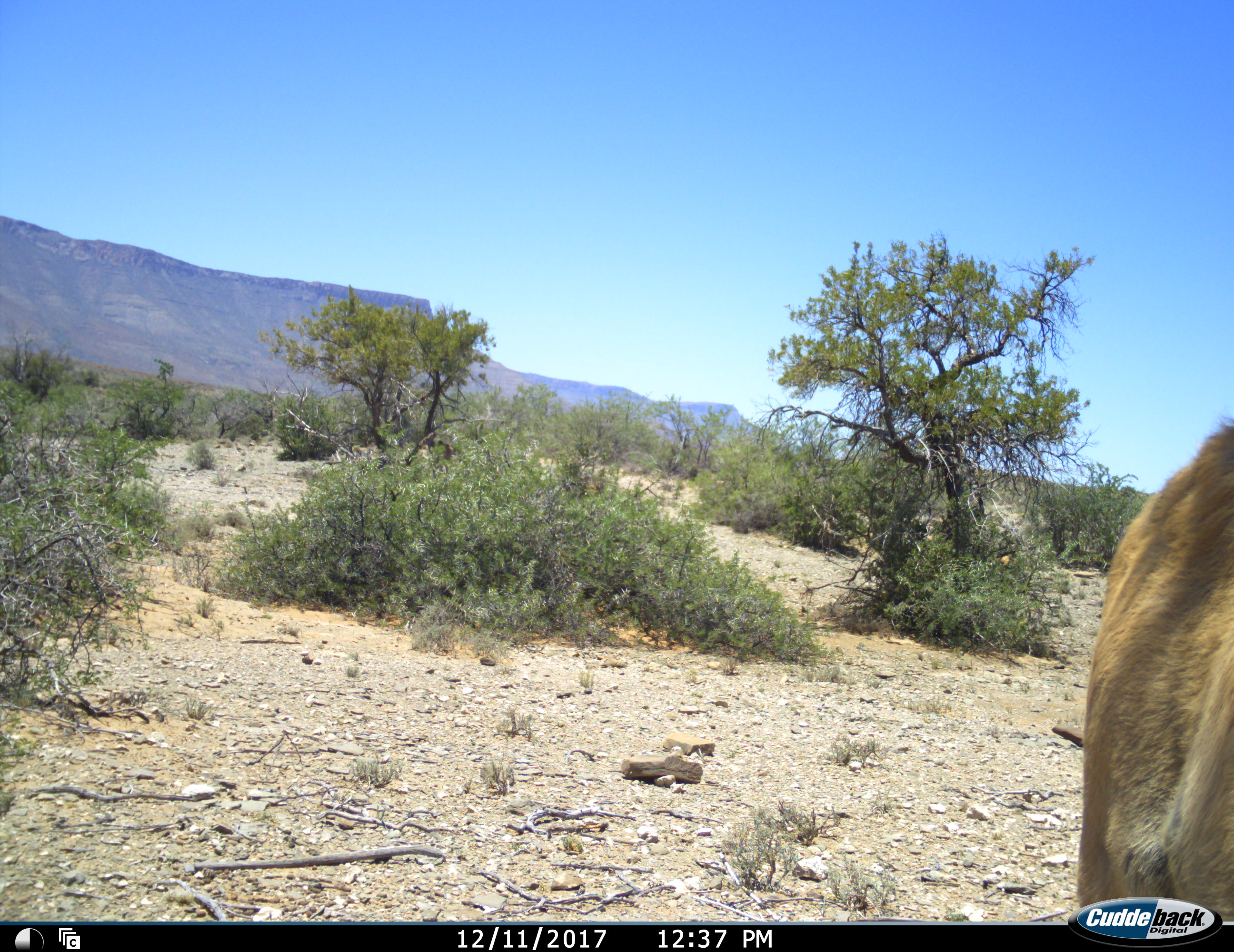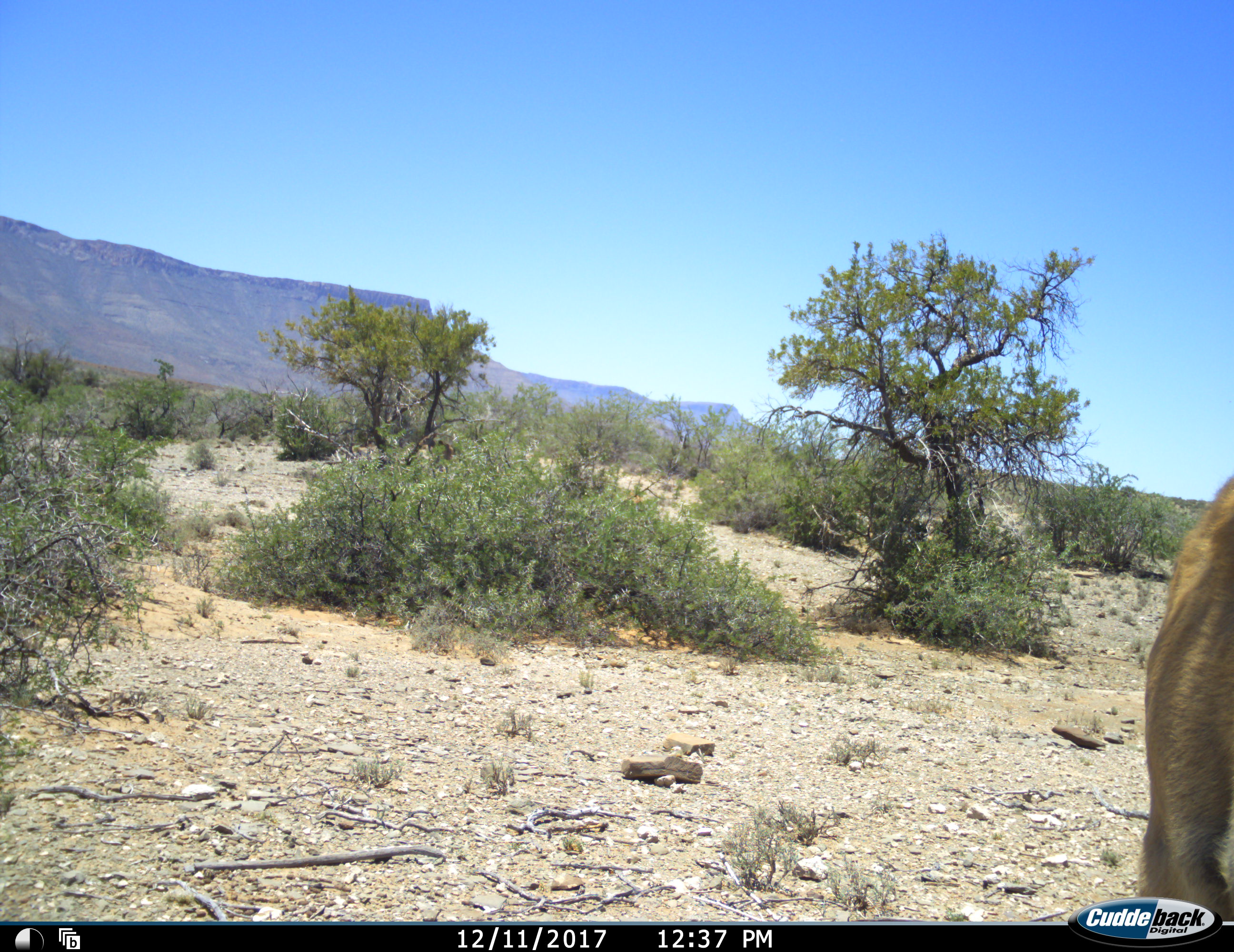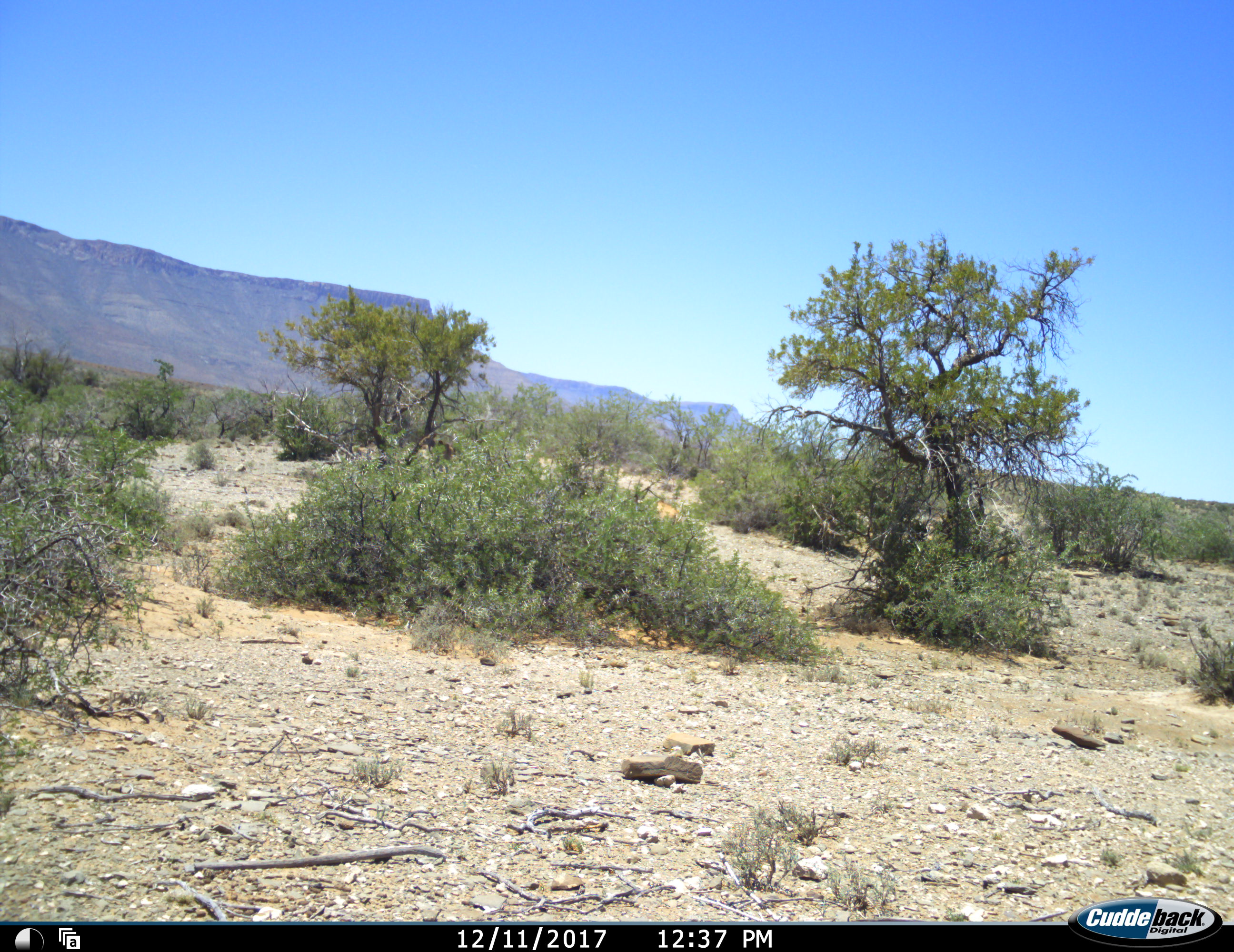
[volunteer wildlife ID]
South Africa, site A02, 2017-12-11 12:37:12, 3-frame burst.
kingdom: Animalia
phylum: Chordata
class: Mammalia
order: Artiodactyla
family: Bovidae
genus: Tragelaphus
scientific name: Tragelaphus strepsiceros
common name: greater kudu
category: kudu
Kudu (greater kudu) (Tragelaphus strepsiceros), count 1. Behavior (volunteer vote fractions): standing 67%, resting 0%, moving 33%, interacting 0%. Young present (vote fraction): 0%. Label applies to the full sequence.